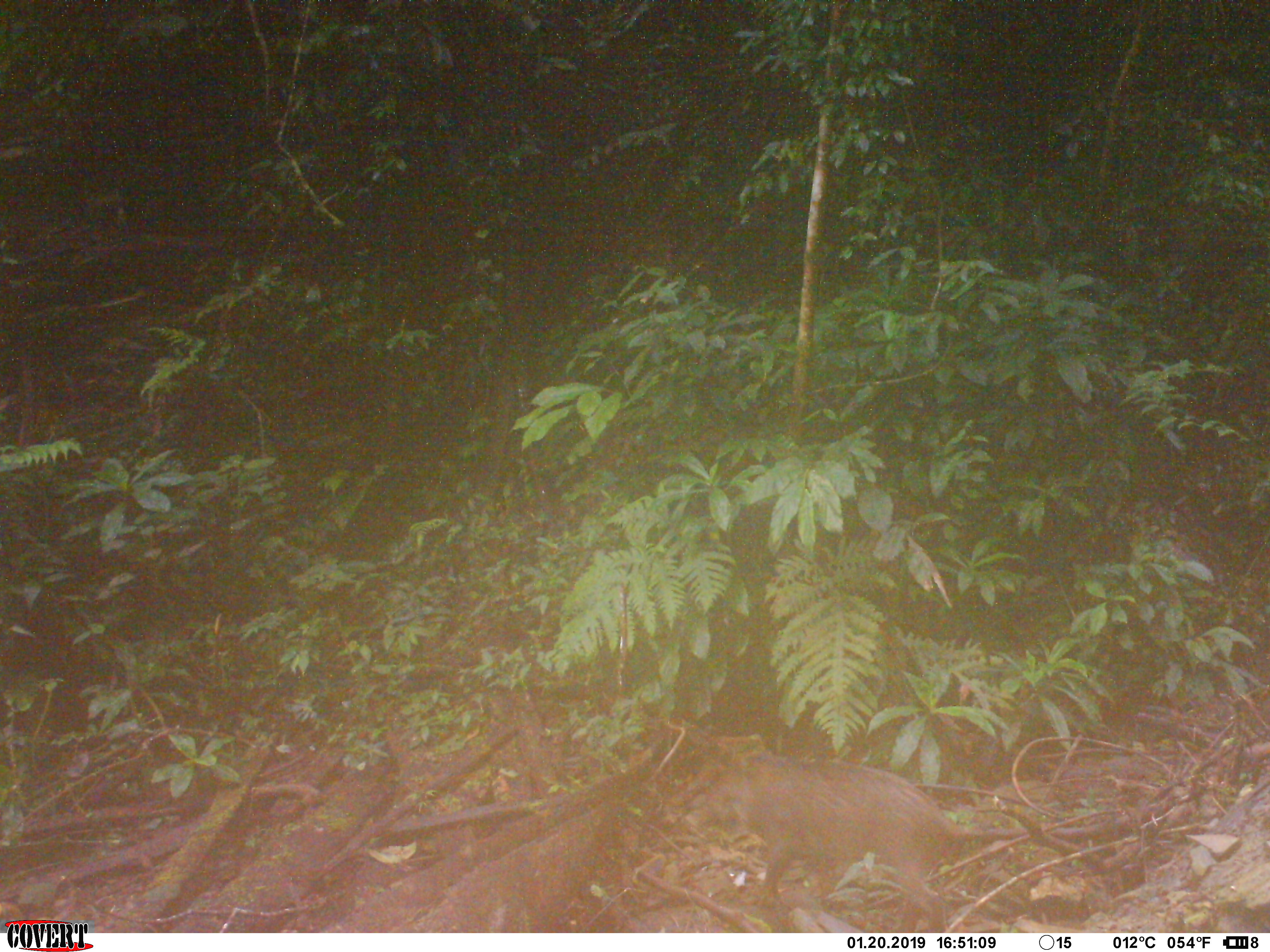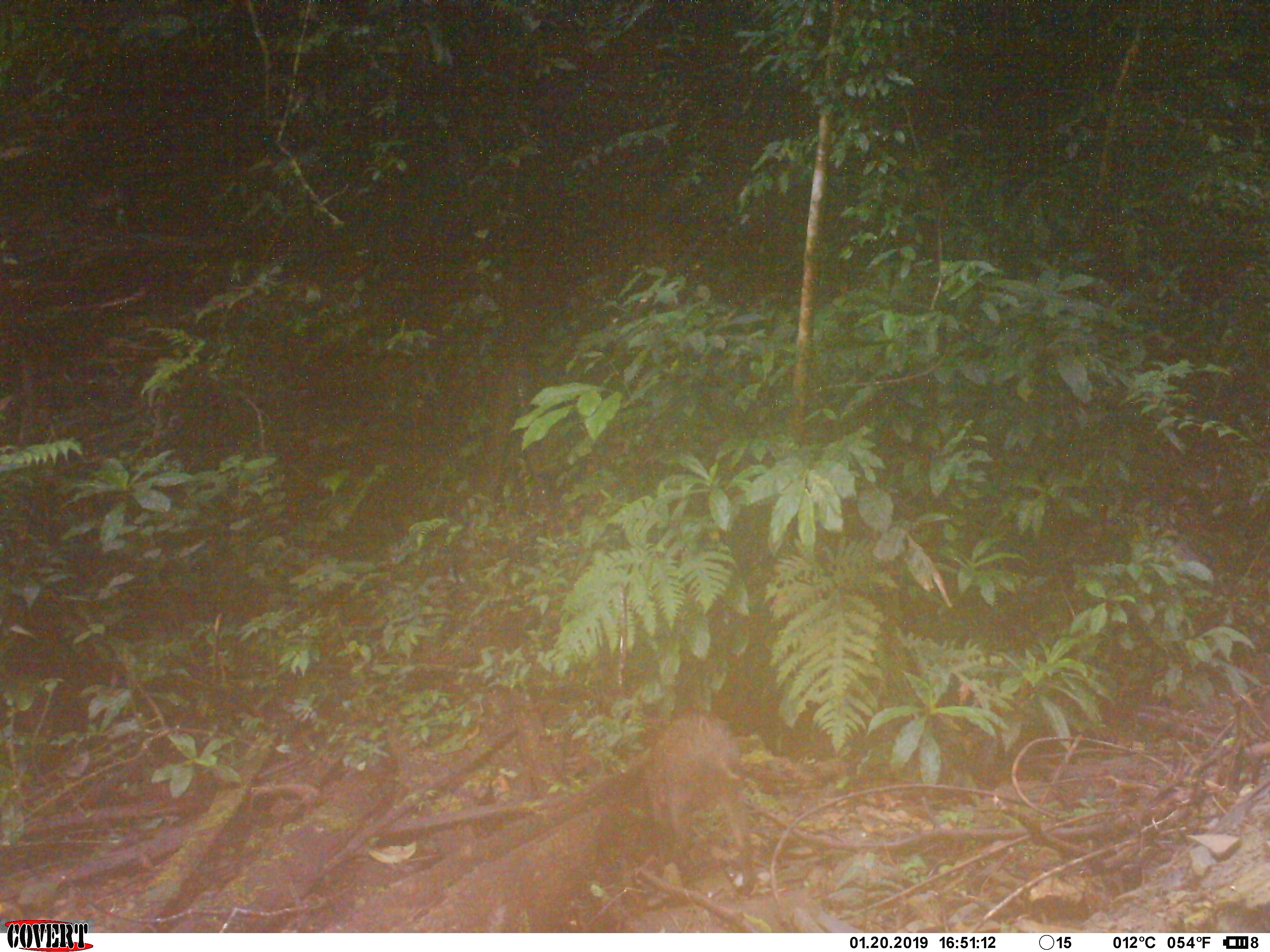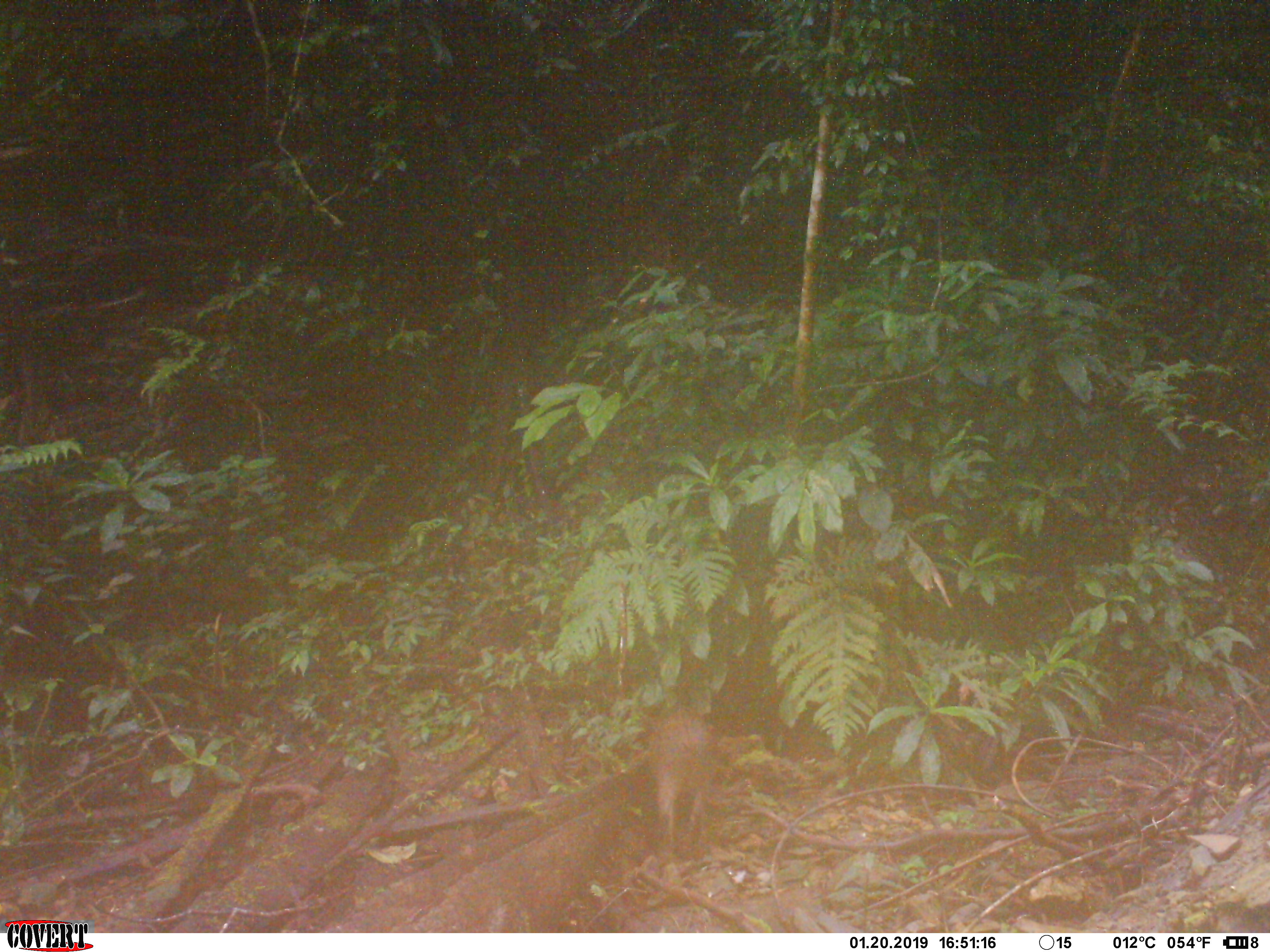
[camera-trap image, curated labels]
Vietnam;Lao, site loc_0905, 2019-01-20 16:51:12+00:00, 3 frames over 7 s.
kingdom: Animalia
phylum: Chordata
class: Mammalia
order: Artiodactyla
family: Suidae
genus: Sus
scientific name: Sus scrofa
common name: eurasian wild pig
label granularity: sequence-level